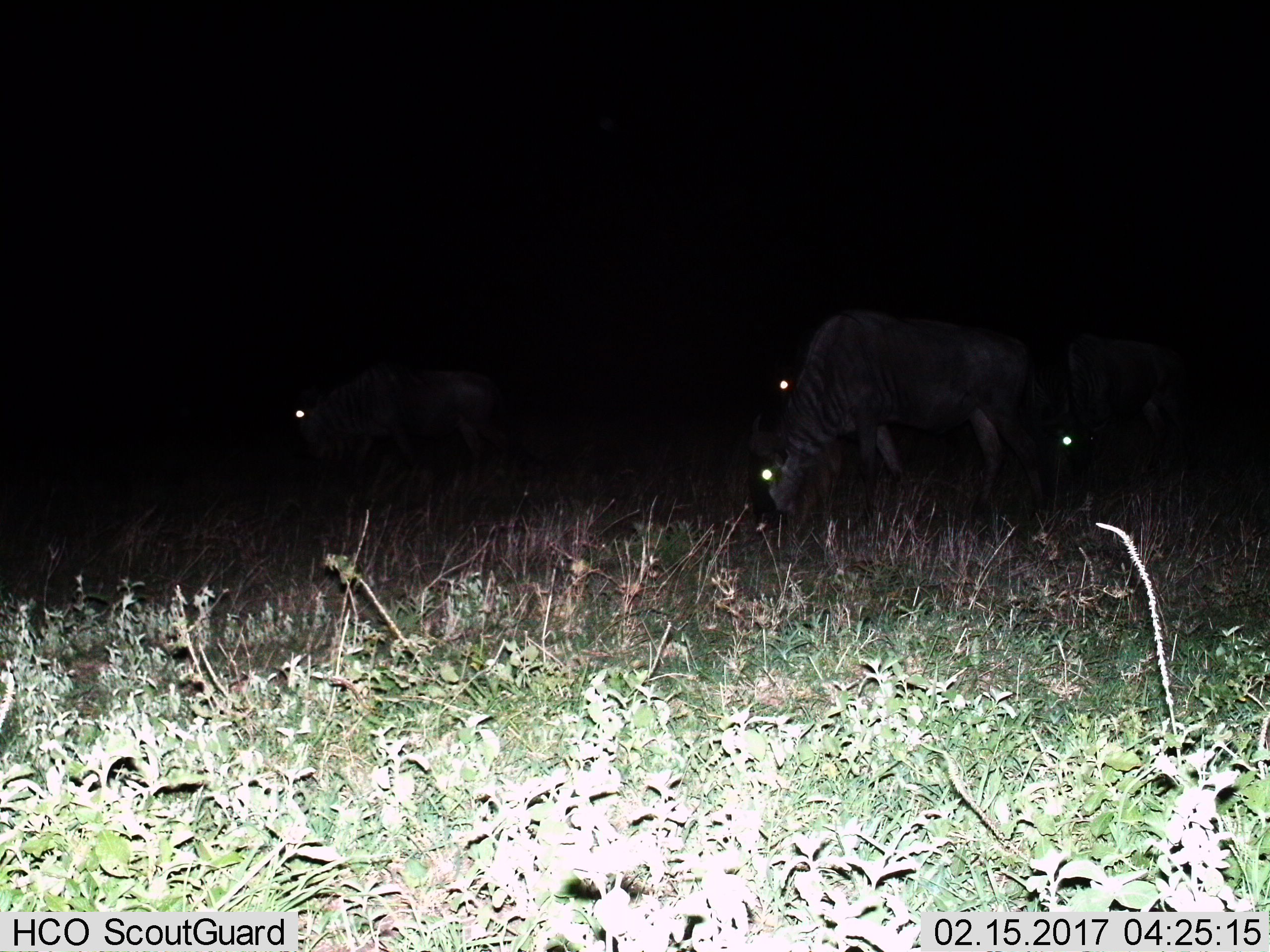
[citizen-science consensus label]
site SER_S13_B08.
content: unidentified animal